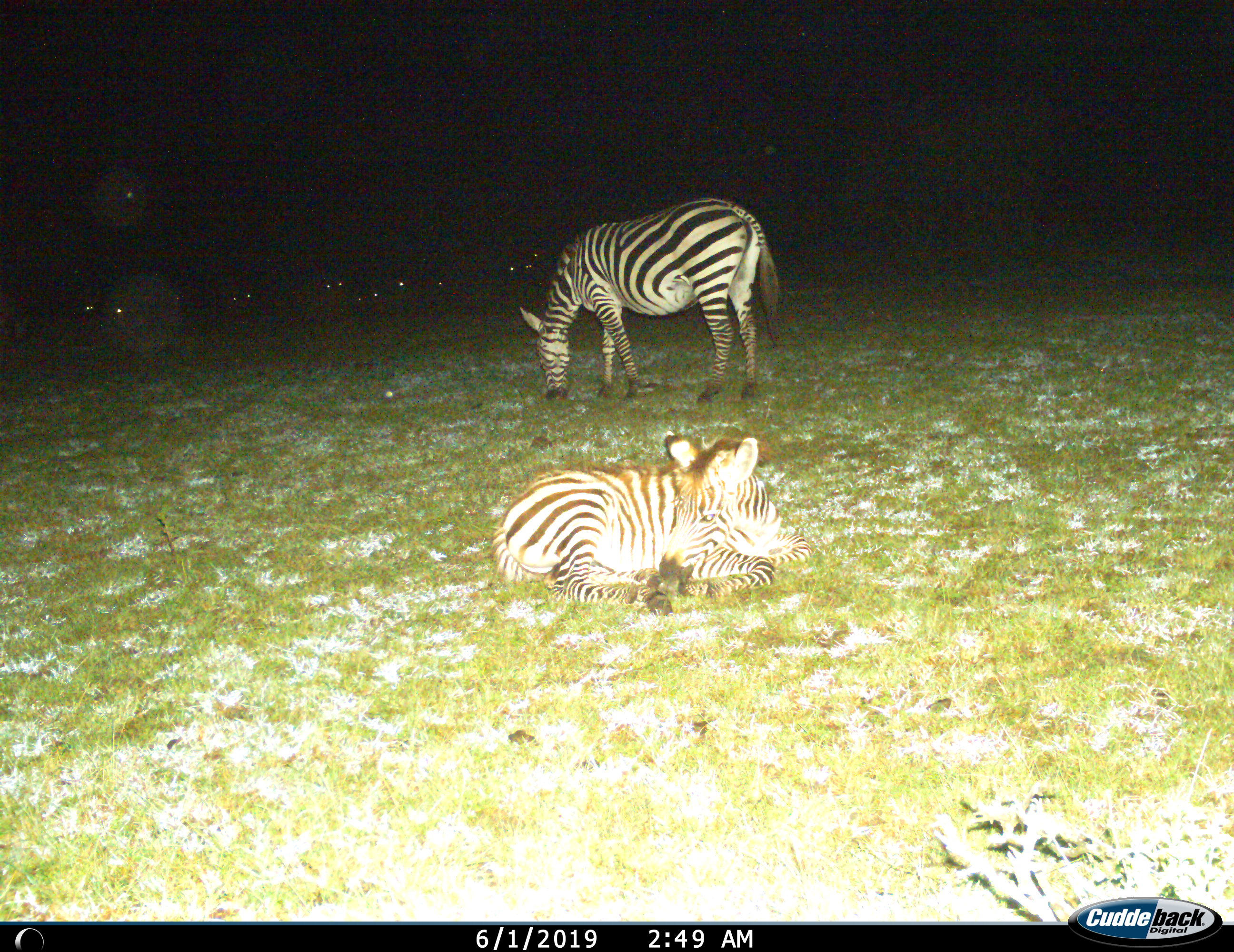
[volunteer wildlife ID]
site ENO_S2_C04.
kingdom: Animalia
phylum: Chordata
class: Mammalia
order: Perissodactyla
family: Equidae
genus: Equus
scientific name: Equus quagga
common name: plains zebra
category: zebraplains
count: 2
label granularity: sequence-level